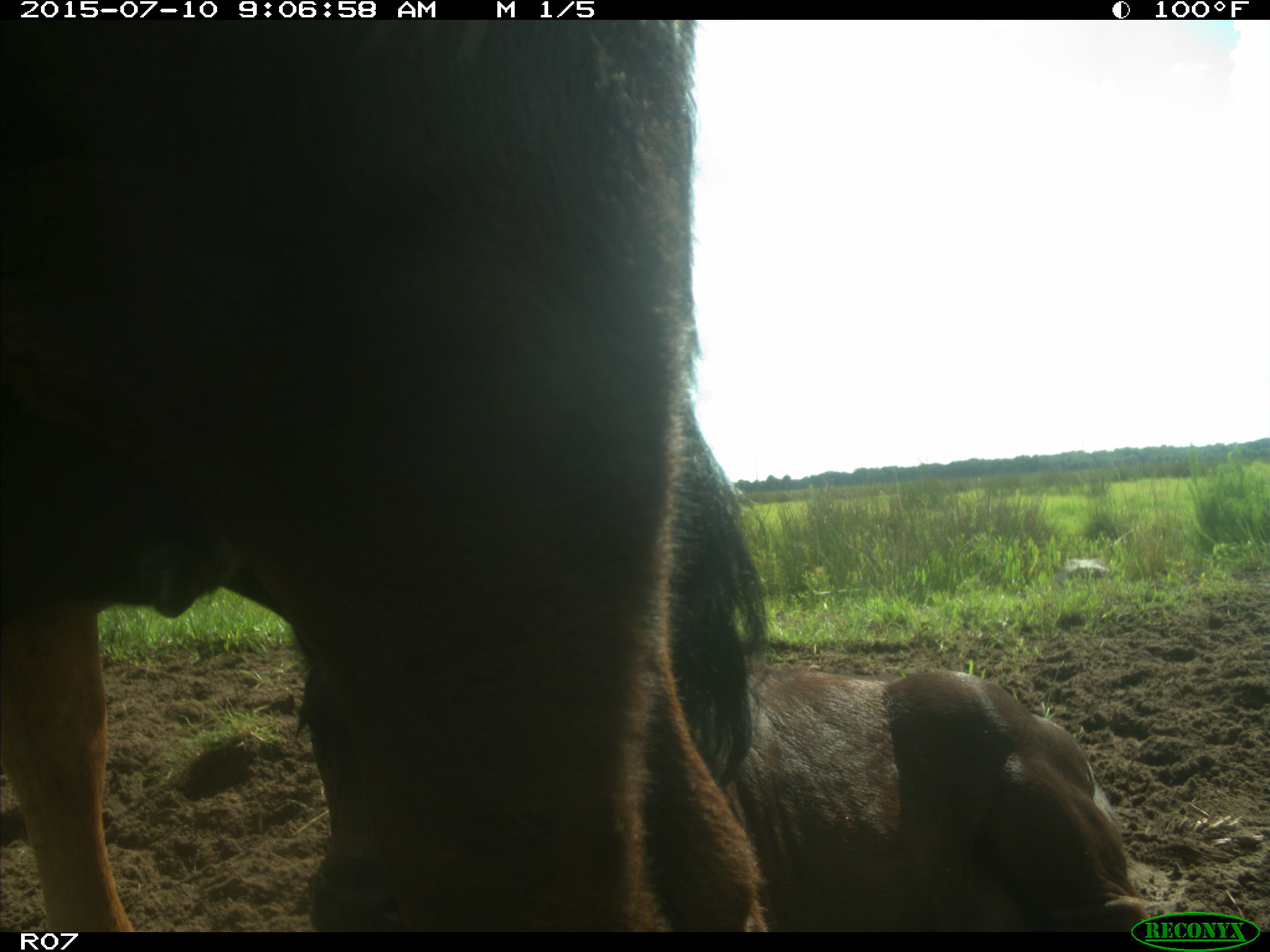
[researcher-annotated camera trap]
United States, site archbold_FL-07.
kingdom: Animalia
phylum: Chordata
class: Mammalia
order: Artiodactyla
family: Bovidae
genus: Bos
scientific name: Bos taurus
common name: domestic cow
Bos taurus (domestic cow).